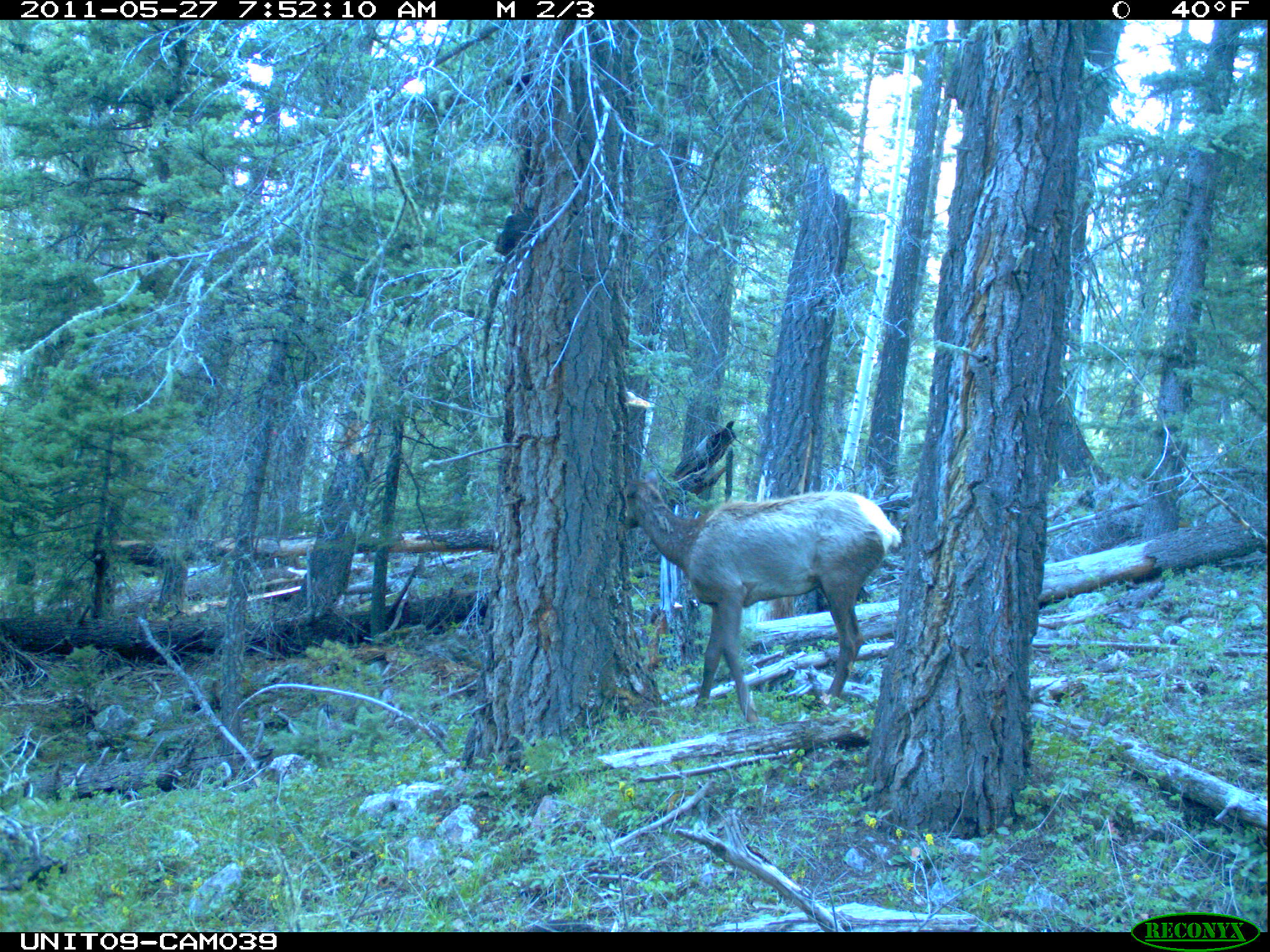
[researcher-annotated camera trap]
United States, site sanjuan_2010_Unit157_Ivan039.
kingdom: Animalia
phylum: Chordata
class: Mammalia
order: Artiodactyla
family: Cervidae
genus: Cervus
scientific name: Cervus elaphus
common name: red deer